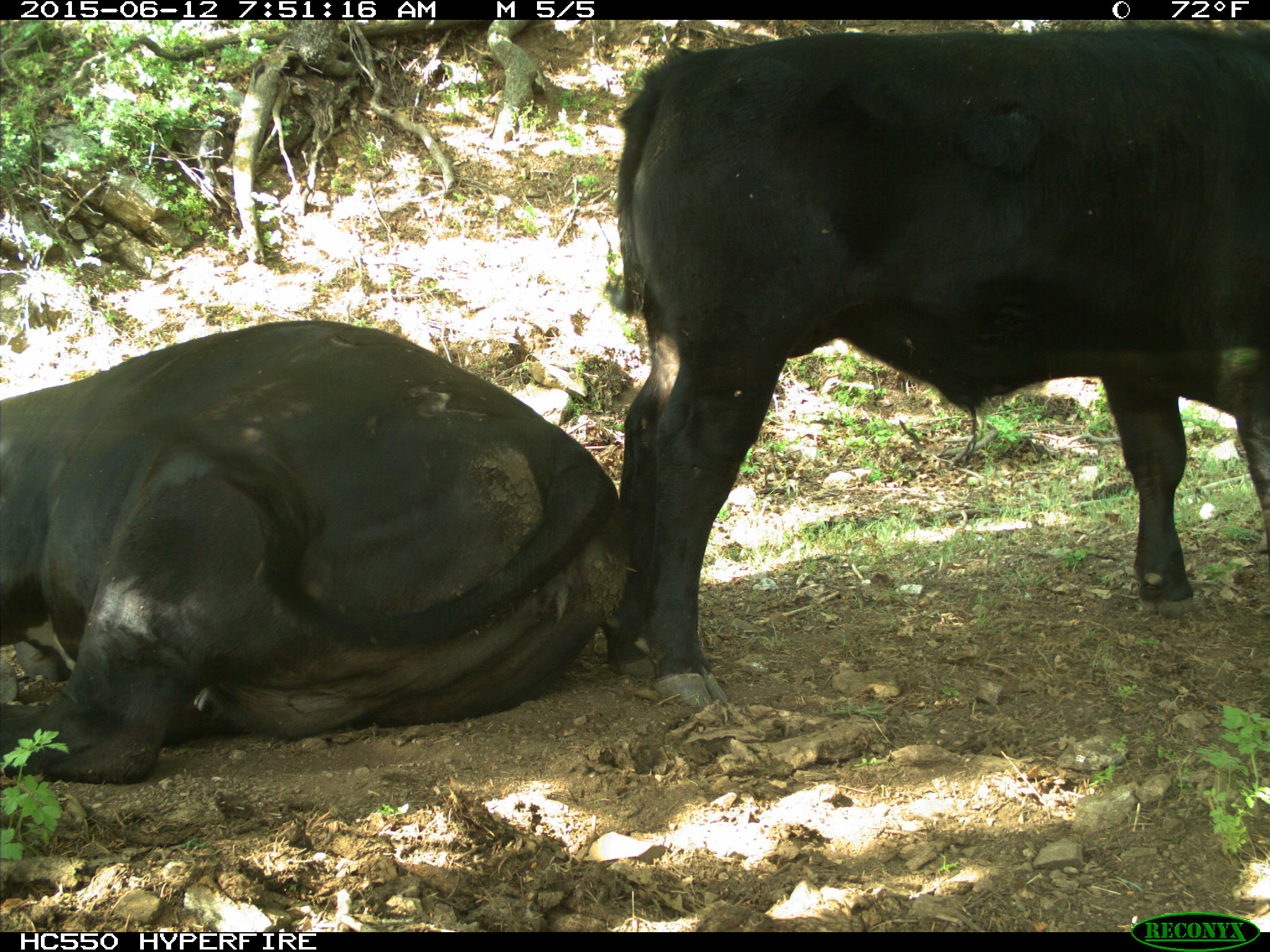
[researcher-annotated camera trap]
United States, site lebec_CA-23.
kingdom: Animalia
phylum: Chordata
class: Mammalia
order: Artiodactyla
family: Bovidae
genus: Bos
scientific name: Bos taurus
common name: domestic cow